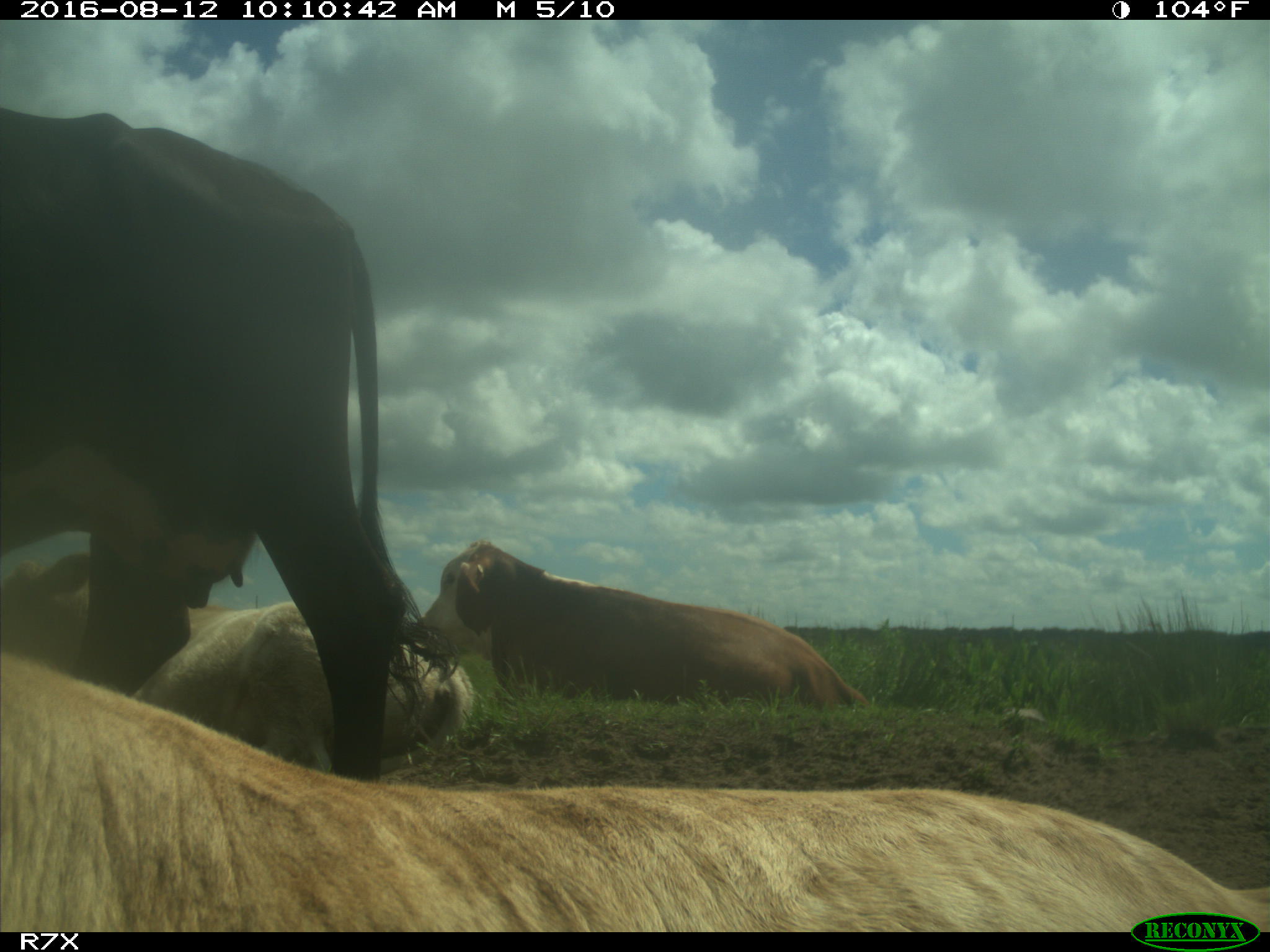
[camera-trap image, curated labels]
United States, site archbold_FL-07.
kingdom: Animalia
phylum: Chordata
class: Mammalia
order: Artiodactyla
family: Bovidae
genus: Bos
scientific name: Bos taurus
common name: domestic cow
Bos taurus (domestic cow).